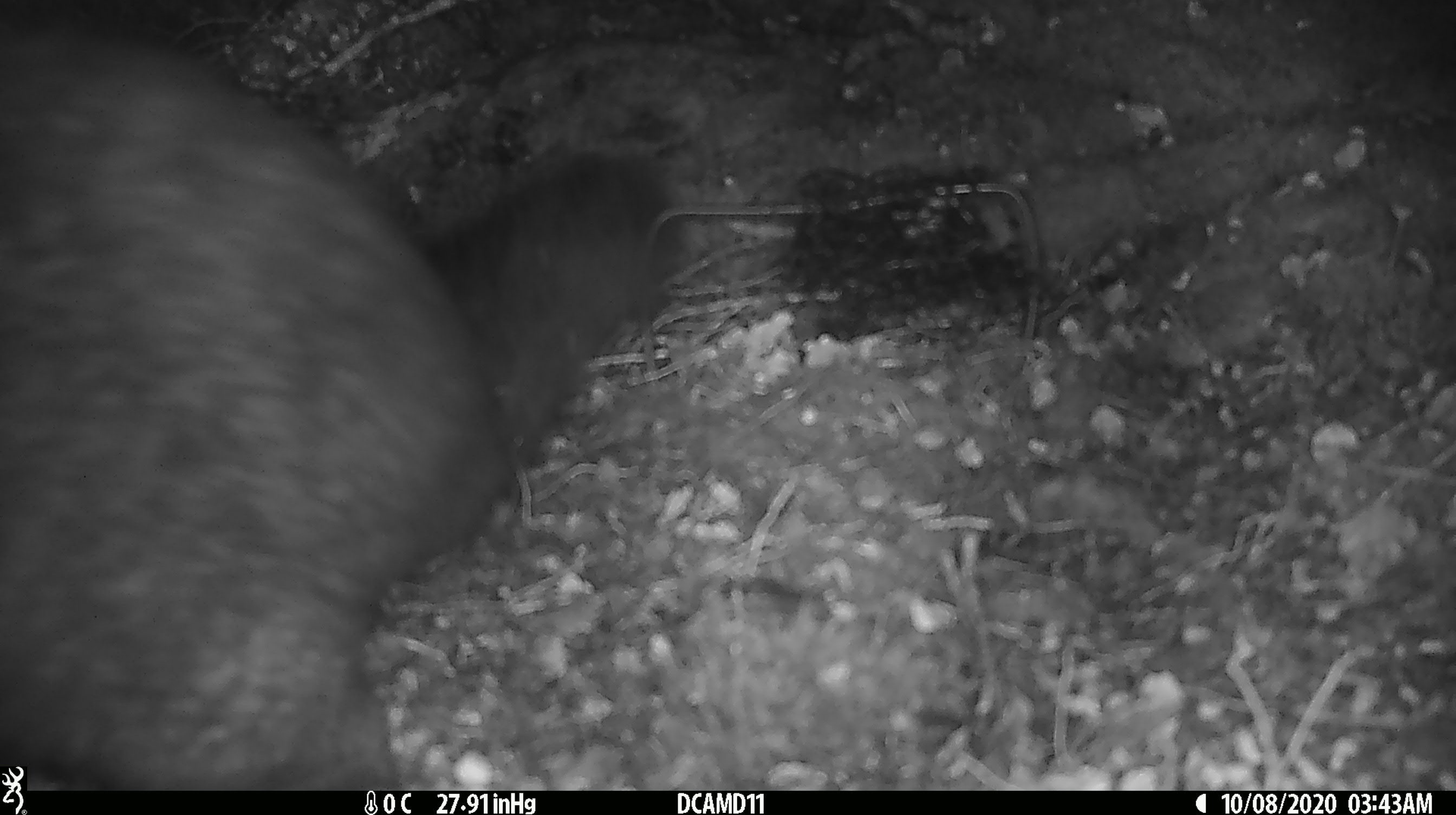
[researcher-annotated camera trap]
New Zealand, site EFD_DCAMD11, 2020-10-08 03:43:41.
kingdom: Animalia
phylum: Chordata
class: Mammalia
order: Diprotodontia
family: Phalangeridae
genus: Trichosurus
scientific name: Trichosurus vulpecula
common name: common brushtail possum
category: possum